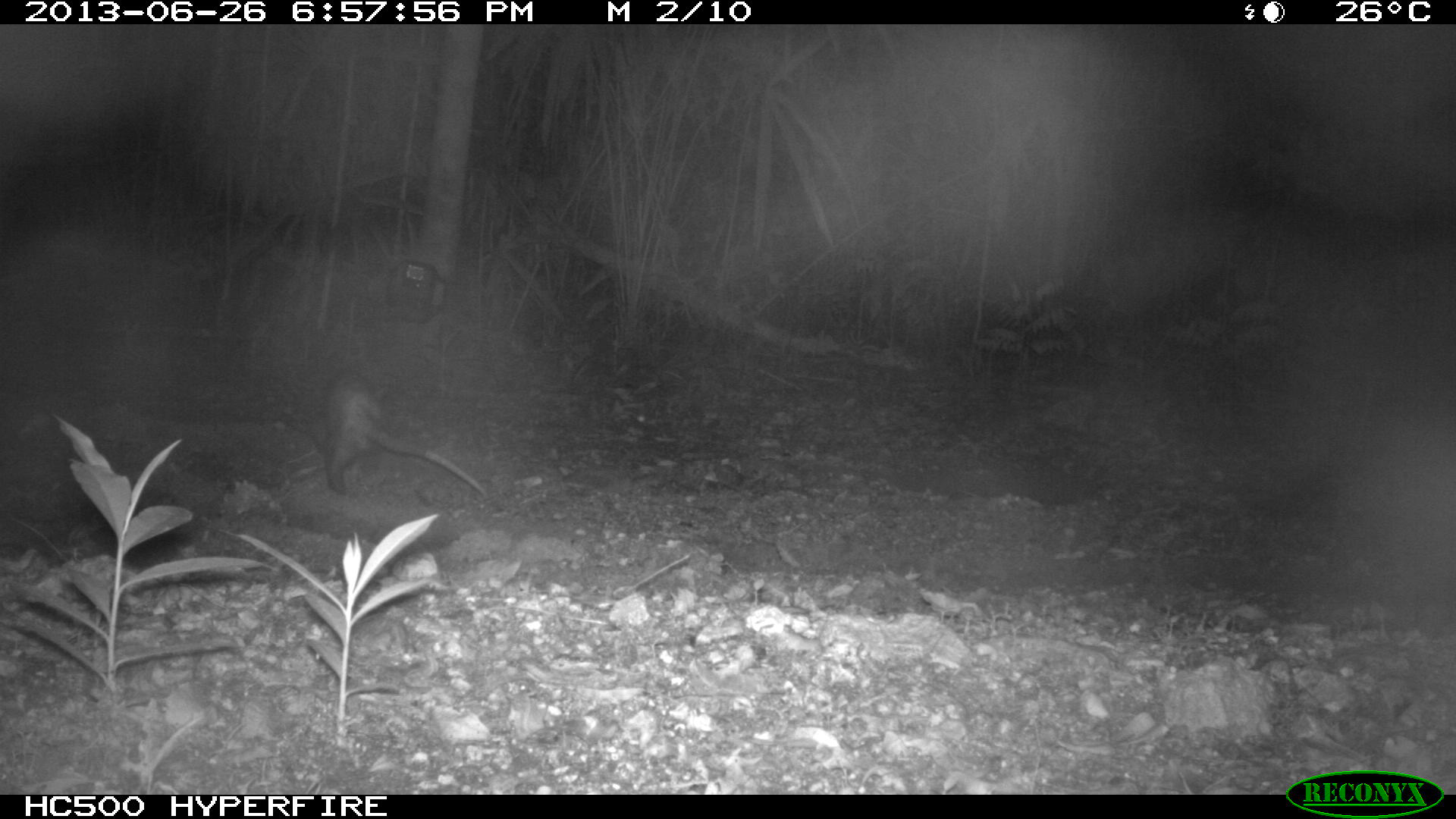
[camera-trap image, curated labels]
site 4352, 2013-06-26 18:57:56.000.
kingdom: Animalia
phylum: Chordata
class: Mammalia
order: Didelphimorphia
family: Didelphidae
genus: Didelphis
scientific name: Didelphis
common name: american opossums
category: didelphis sp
Didelphis sp (american opossums) (Didelphis), count 1.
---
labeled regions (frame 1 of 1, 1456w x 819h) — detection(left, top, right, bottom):
didelphis sp: detection(310, 369, 489, 500)